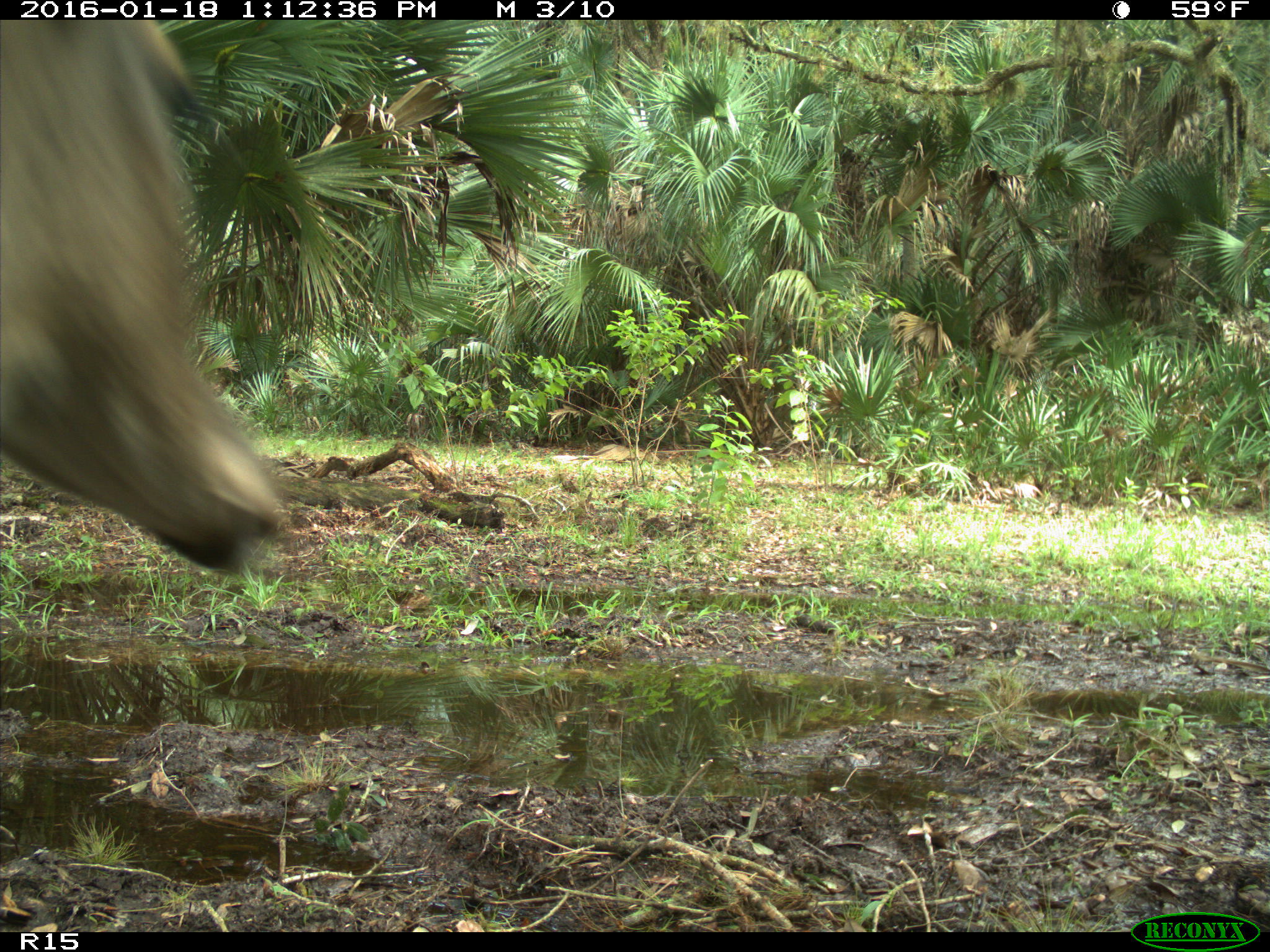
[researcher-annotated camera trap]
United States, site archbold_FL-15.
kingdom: Animalia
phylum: Chordata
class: Mammalia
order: Artiodactyla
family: Cervidae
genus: Odocoileus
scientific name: Odocoileus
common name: deer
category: unidentified deer